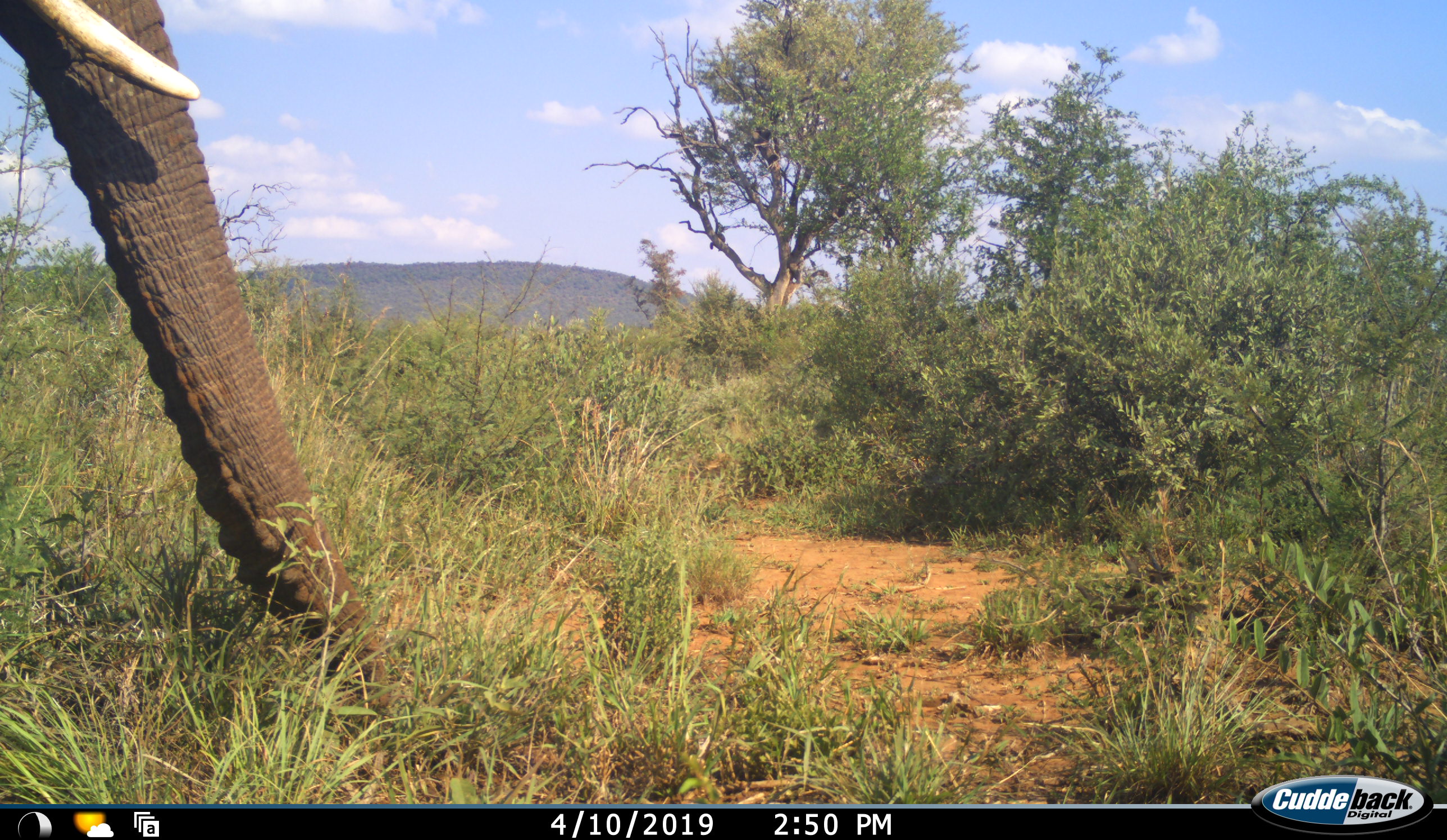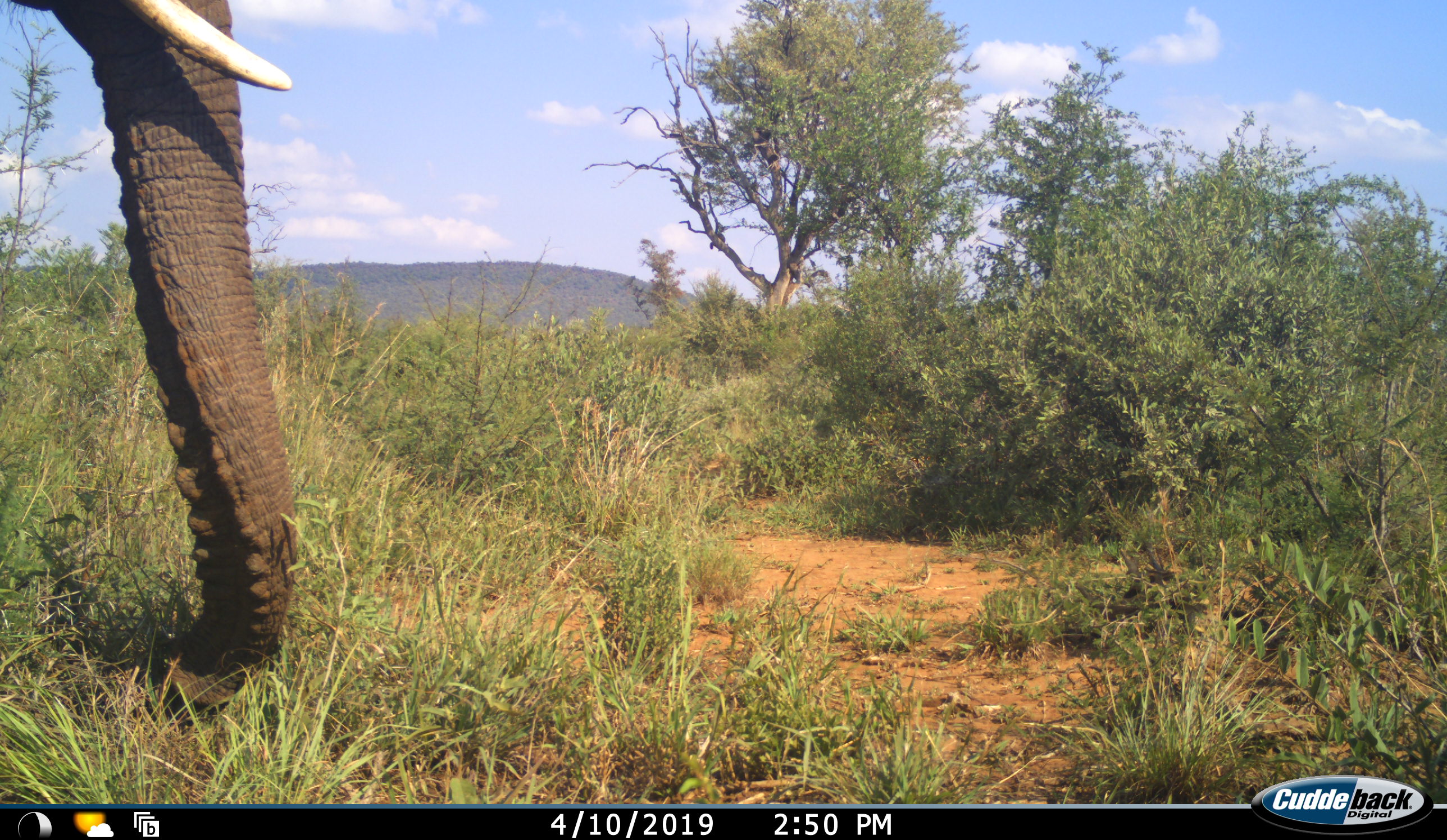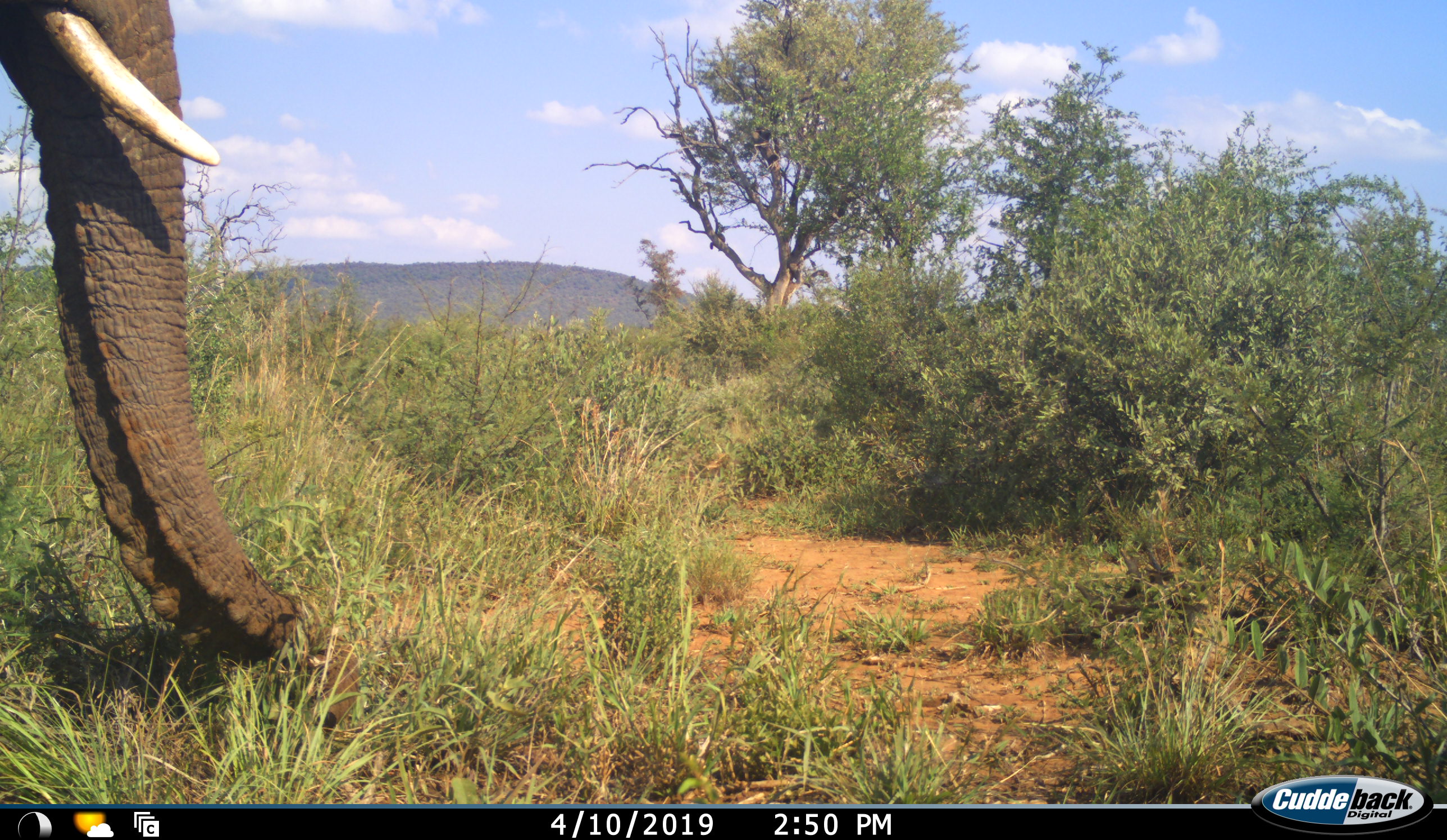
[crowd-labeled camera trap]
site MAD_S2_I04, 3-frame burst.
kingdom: Animalia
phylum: Chordata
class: Mammalia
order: Proboscidea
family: Elephantidae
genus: Loxodonta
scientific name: Loxodonta africana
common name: african bush elephant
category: elephant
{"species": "elephant (african bush elephant) (Loxodonta africana)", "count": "1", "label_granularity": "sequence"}